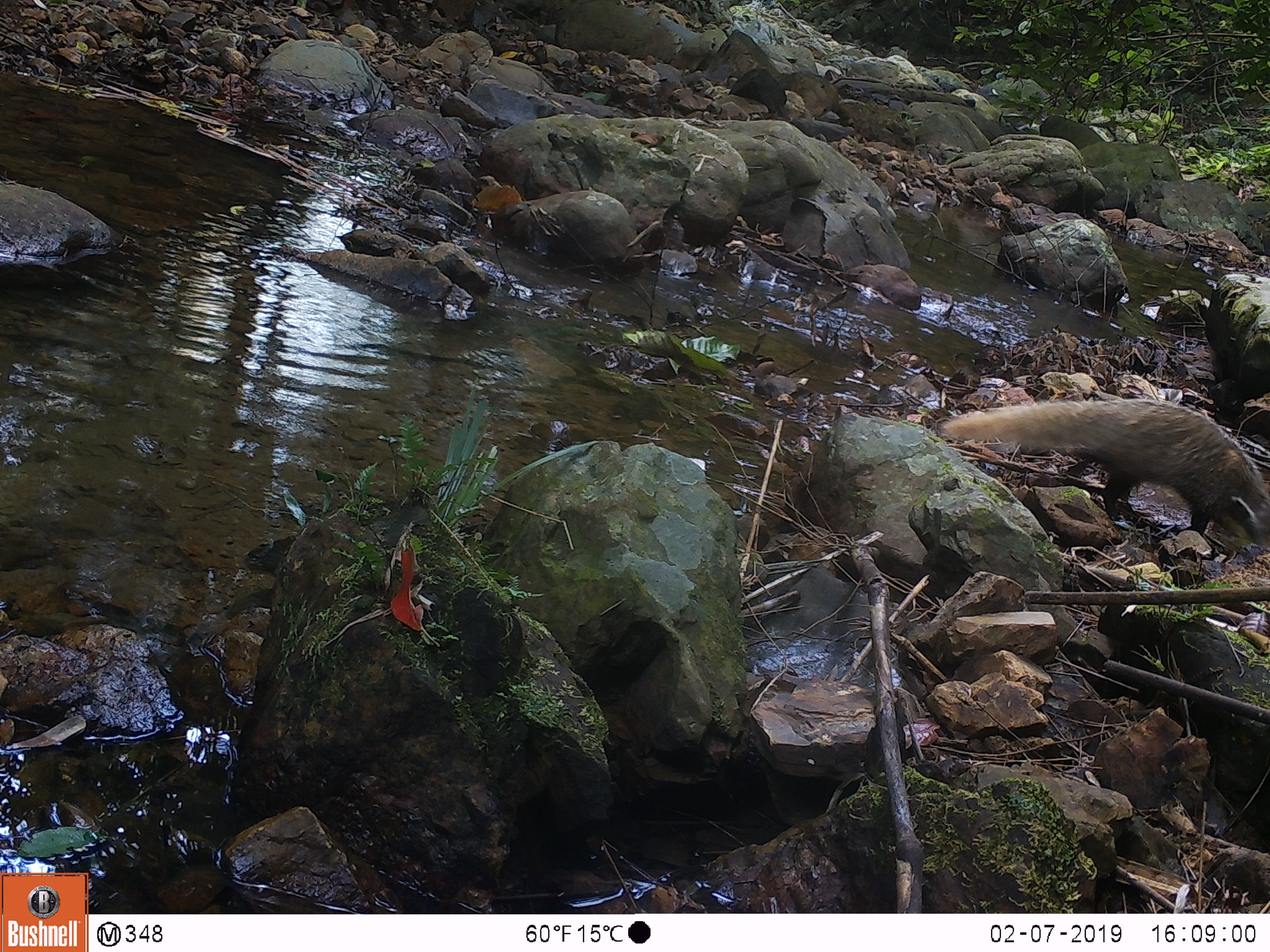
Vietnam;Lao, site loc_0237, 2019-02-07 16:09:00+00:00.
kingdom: Animalia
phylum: Chordata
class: Mammalia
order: Carnivora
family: Herpestidae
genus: Urva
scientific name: Urva urva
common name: crab-eating mongoose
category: crab eating mongoose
Crab eating mongoose (crab-eating mongoose) (Urva urva). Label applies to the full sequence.